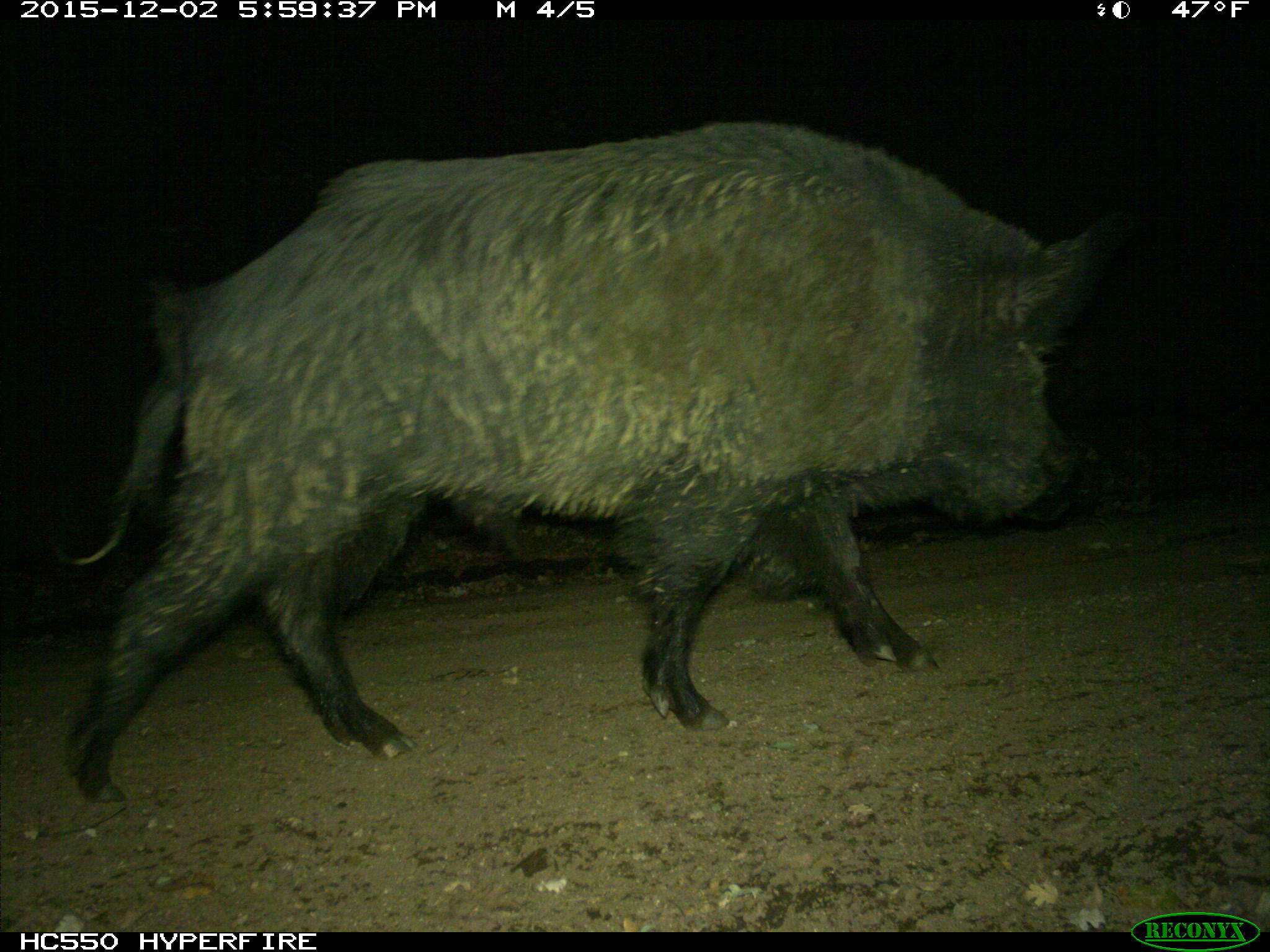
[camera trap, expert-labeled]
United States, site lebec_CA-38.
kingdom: Animalia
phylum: Chordata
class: Mammalia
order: Artiodactyla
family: Suidae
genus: Sus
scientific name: Sus scrofa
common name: wild boar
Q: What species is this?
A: Sus scrofa (wild boar).